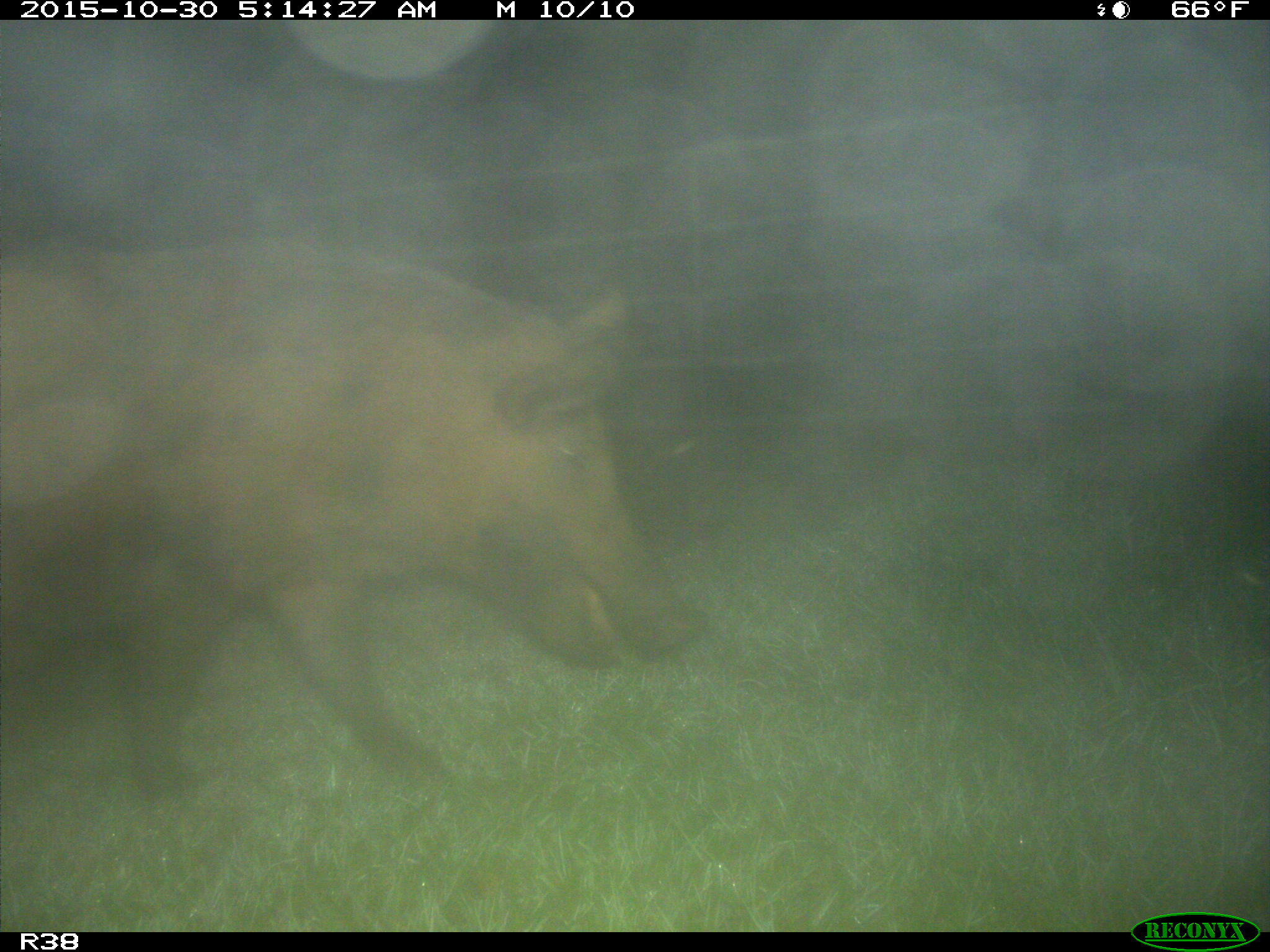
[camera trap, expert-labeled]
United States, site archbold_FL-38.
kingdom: Animalia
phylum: Chordata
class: Mammalia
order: Artiodactyla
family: Suidae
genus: Sus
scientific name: Sus scrofa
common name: wild boar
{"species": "Sus scrofa (wild boar)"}